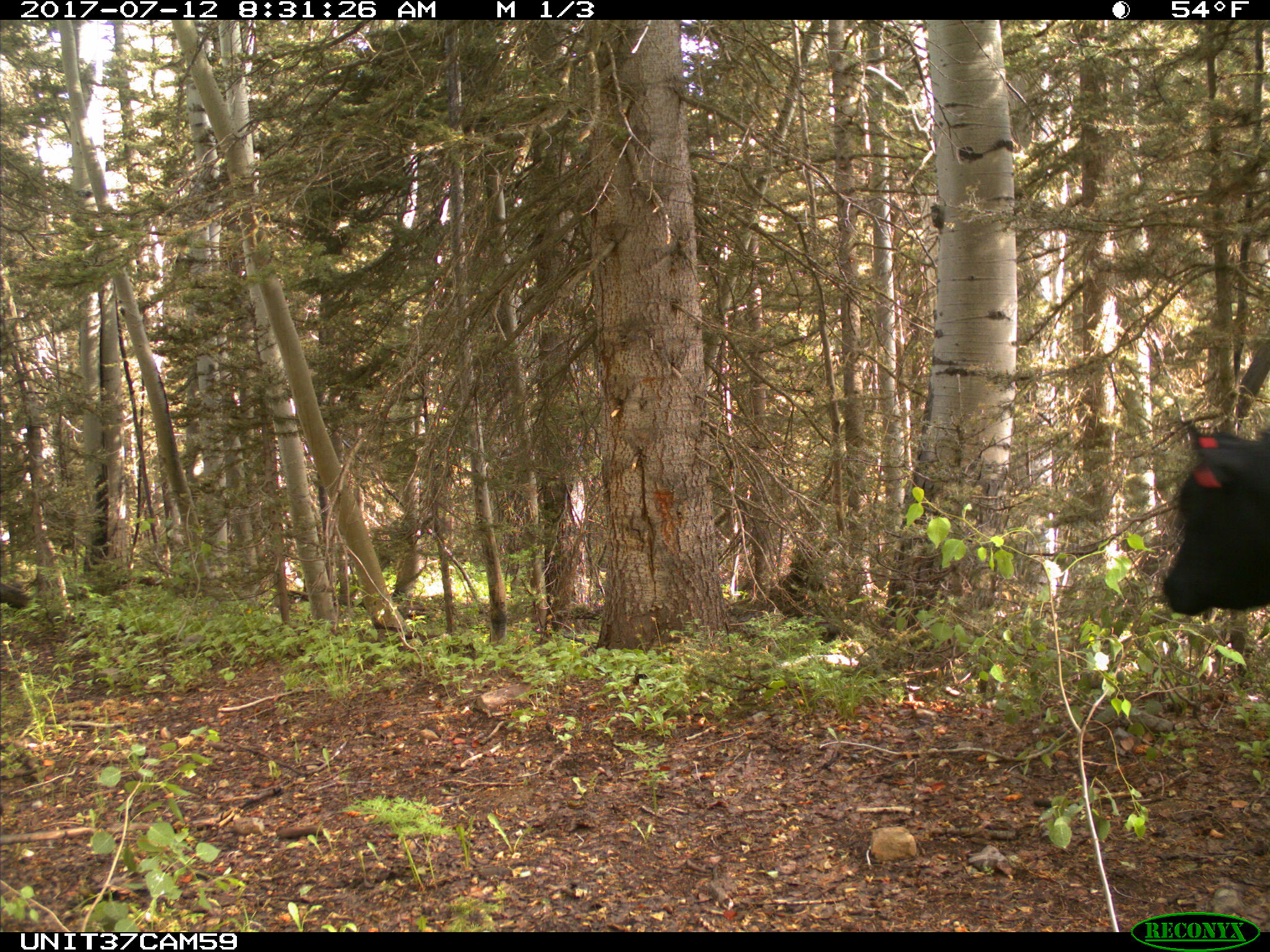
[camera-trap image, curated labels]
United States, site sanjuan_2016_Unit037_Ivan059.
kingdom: Animalia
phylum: Chordata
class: Mammalia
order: Artiodactyla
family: Bovidae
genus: Bos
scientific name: Bos taurus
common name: domestic cow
Bos taurus (domestic cow).